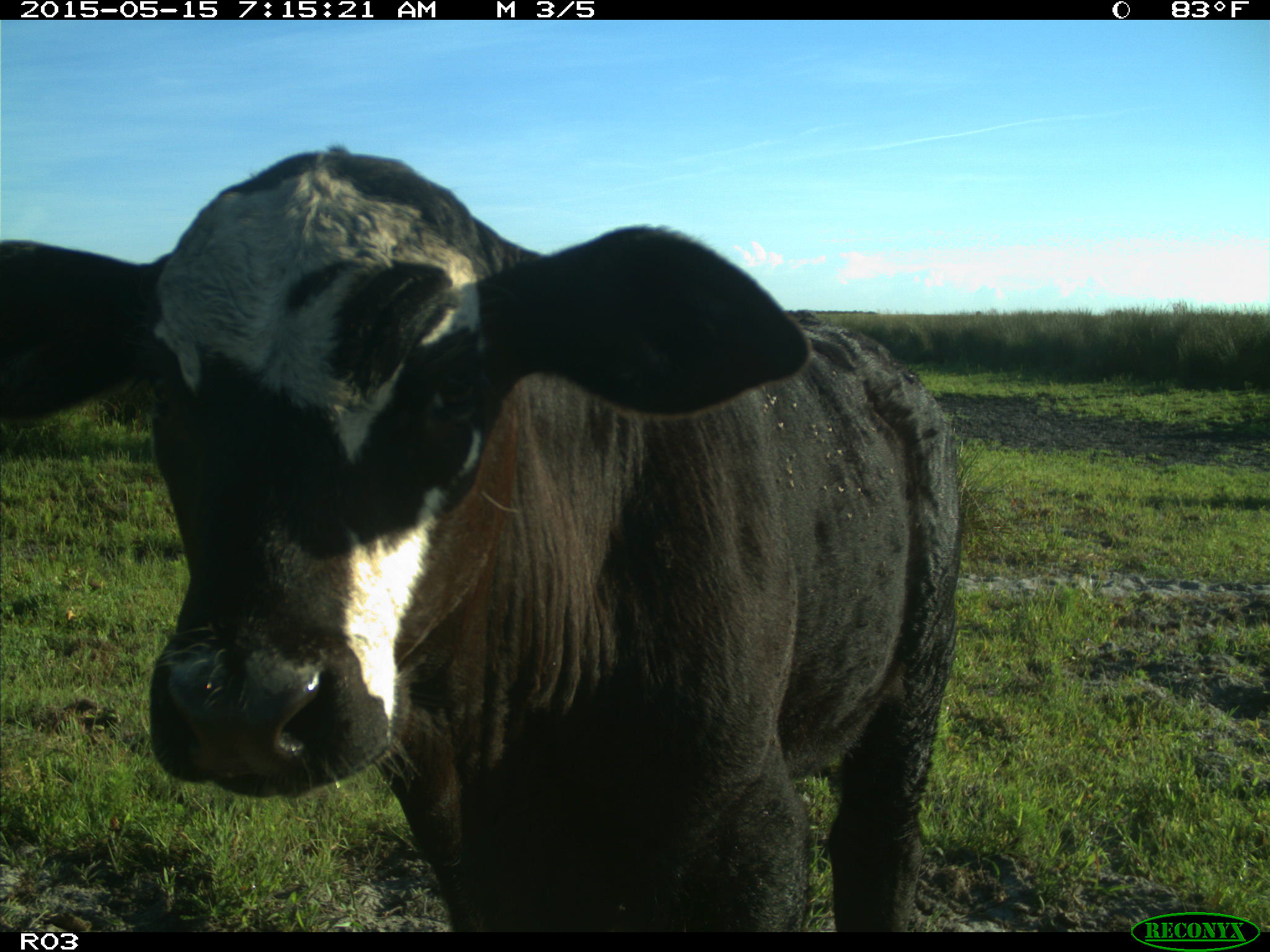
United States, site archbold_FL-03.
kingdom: Animalia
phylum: Chordata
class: Mammalia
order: Artiodactyla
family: Bovidae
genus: Bos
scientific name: Bos taurus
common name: domestic cow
Bos taurus (domestic cow).